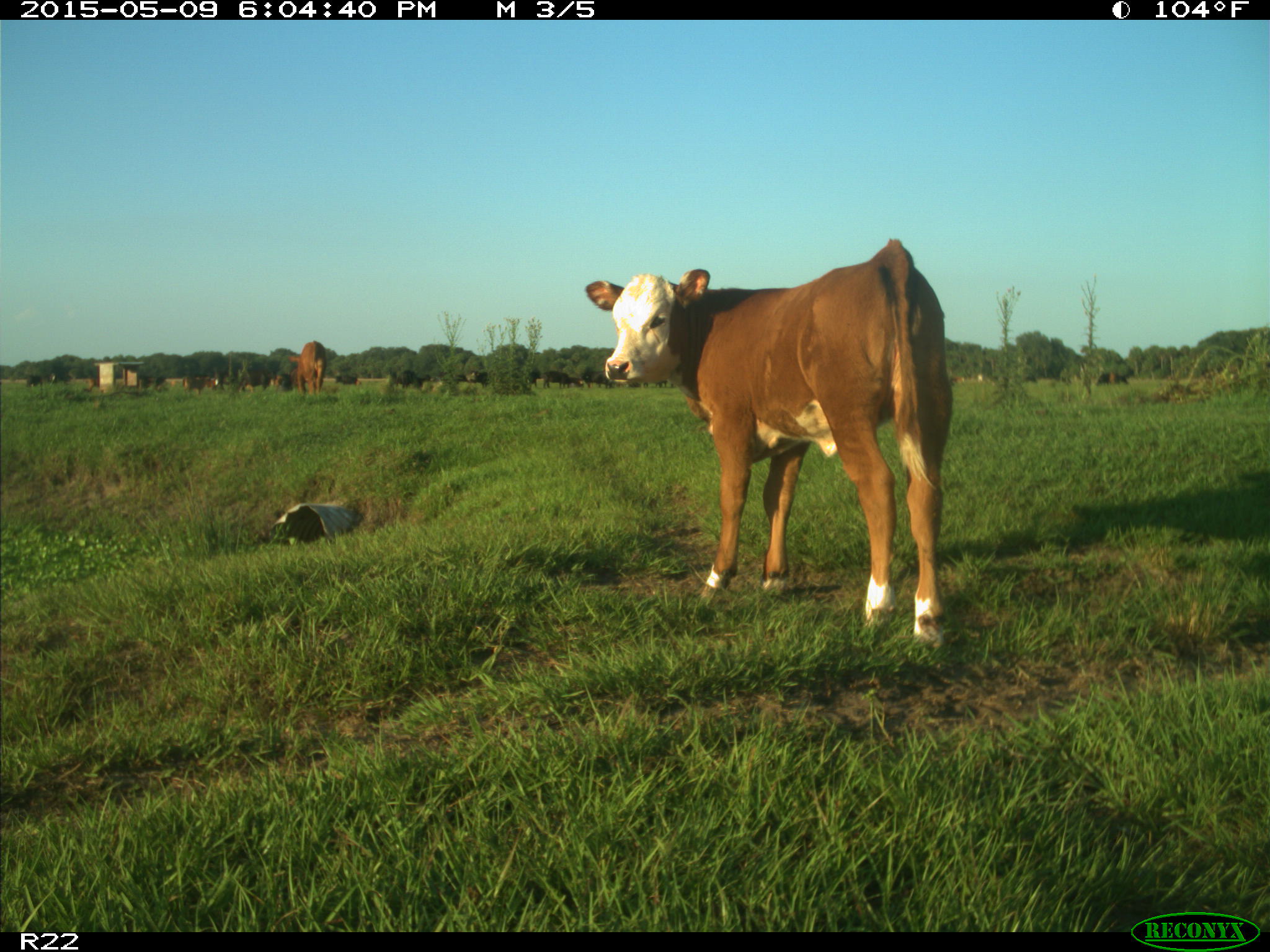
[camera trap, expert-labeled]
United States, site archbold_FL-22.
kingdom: Animalia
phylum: Chordata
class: Mammalia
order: Artiodactyla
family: Bovidae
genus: Bos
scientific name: Bos taurus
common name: domestic cow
Bos taurus (domestic cow).